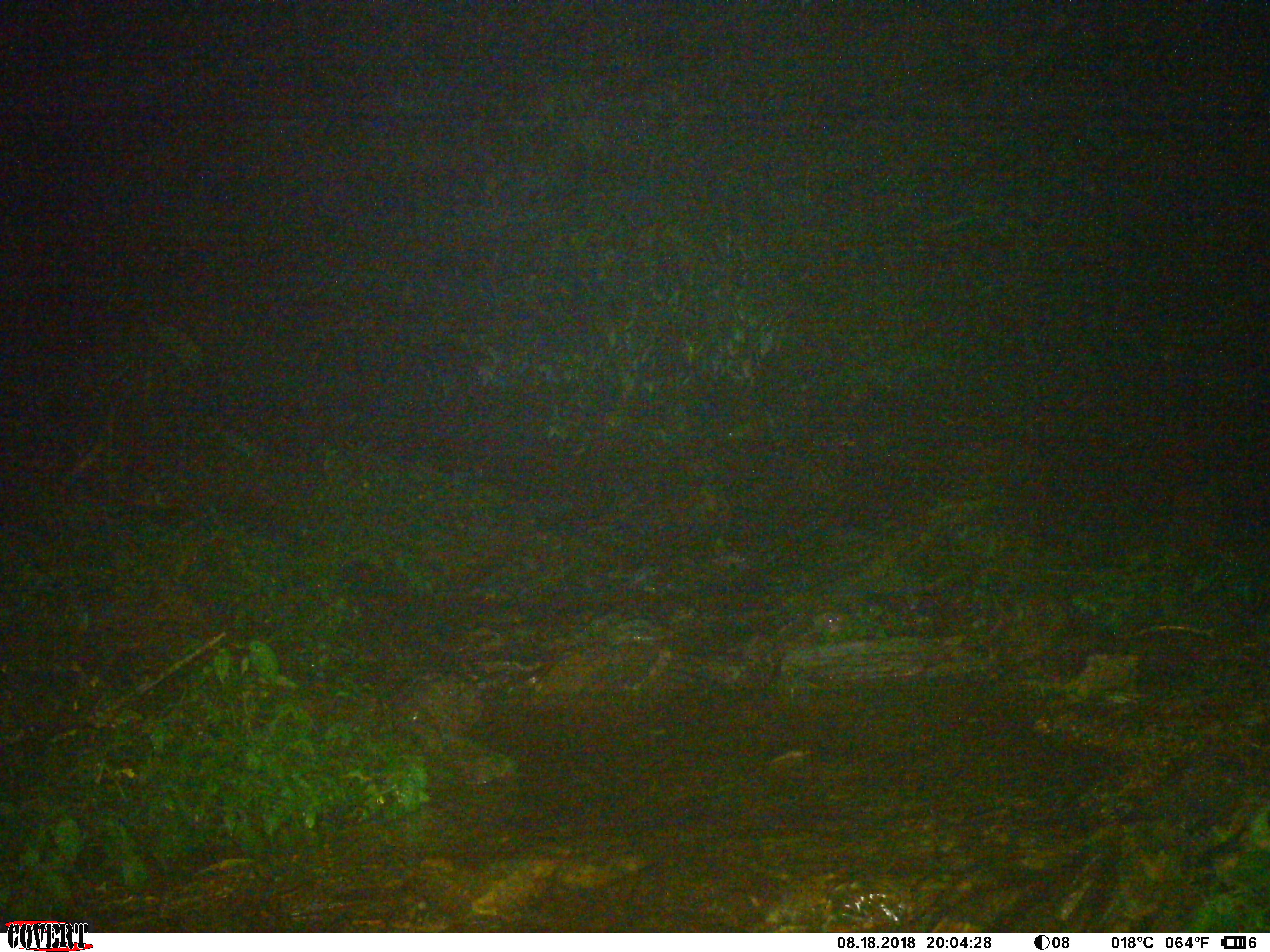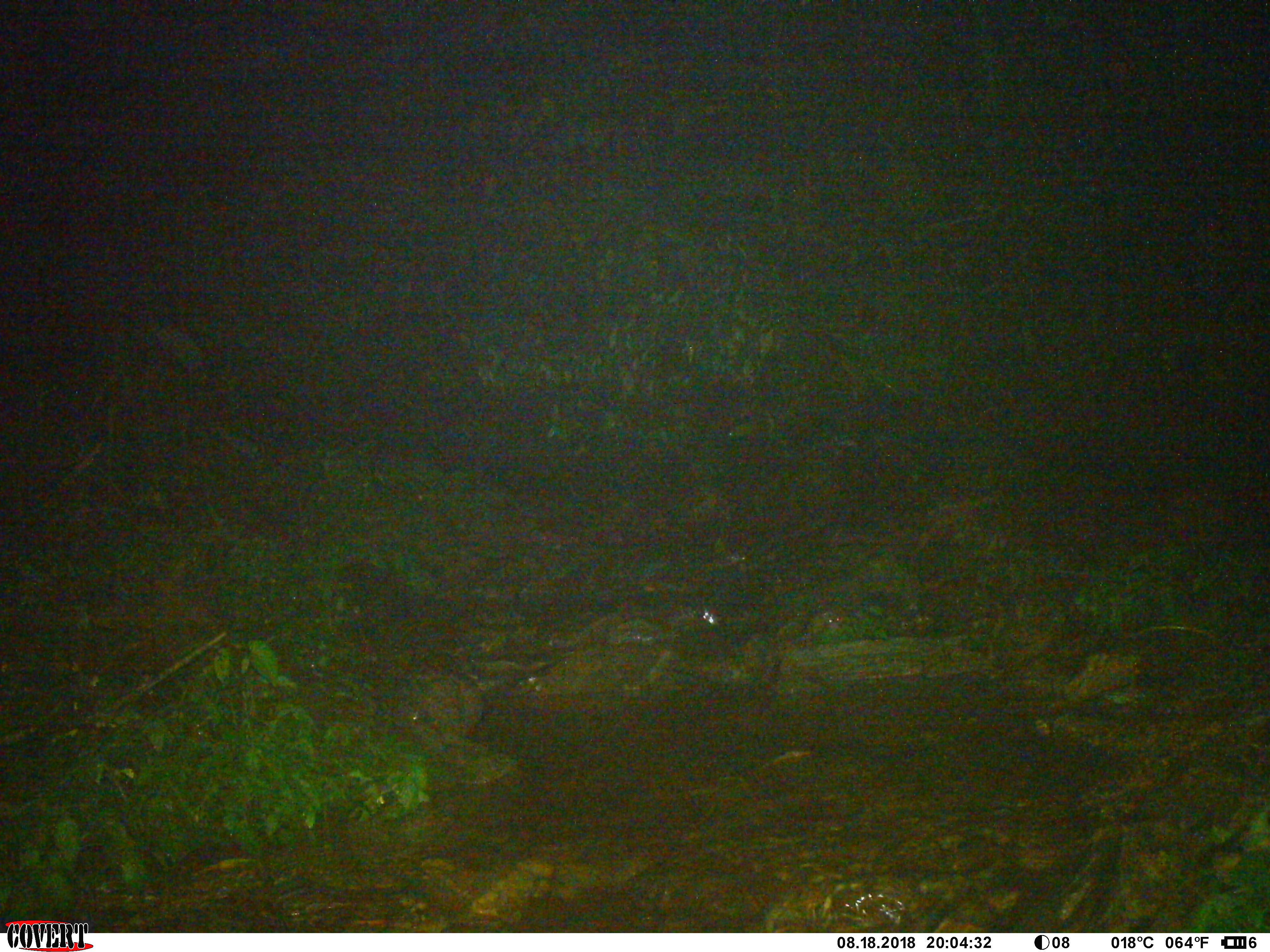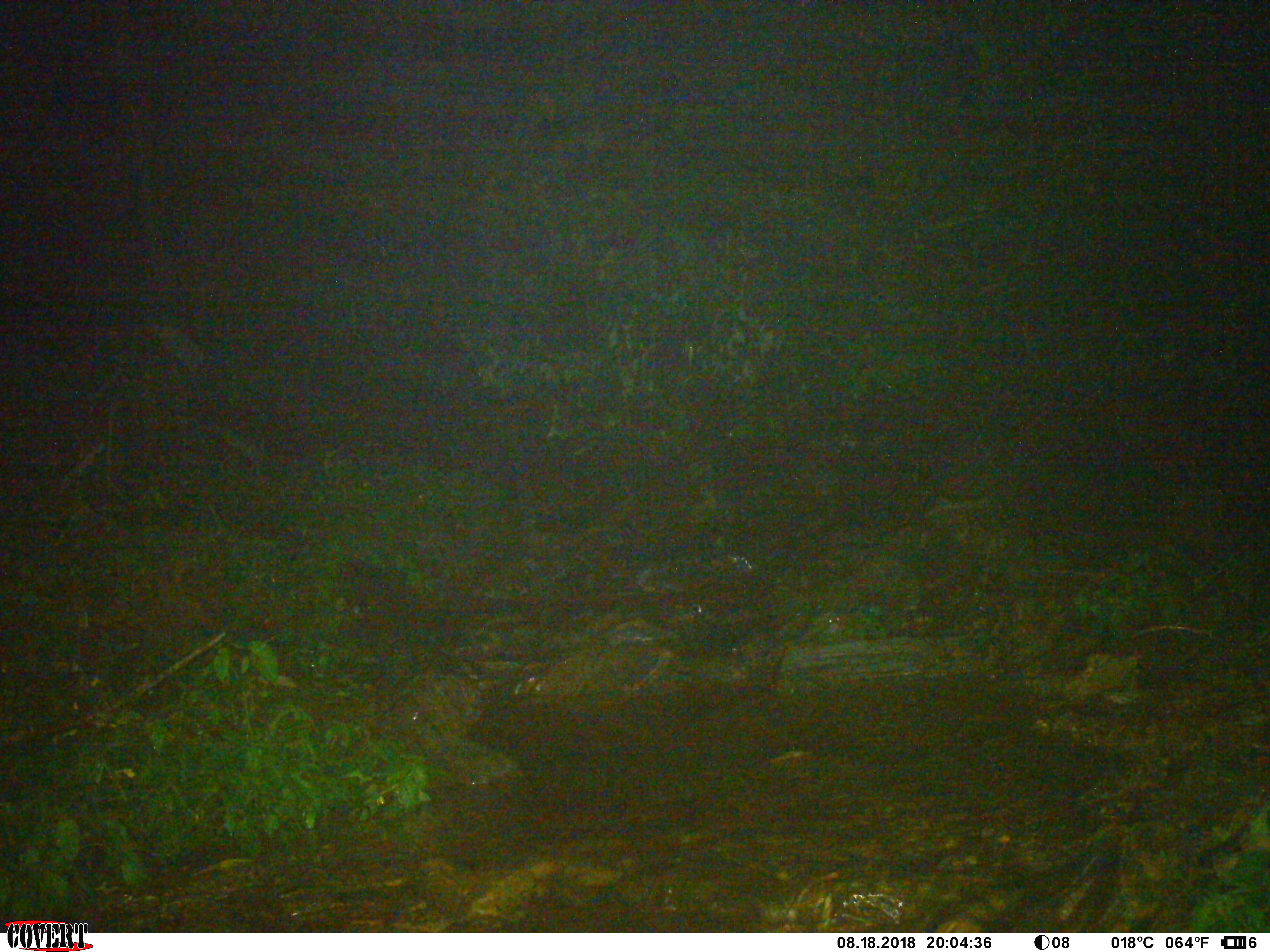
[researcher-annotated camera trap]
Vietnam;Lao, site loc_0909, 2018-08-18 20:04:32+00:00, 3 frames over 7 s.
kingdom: Animalia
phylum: Chordata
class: Mammalia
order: Artiodactyla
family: Bovidae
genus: Capricornis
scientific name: Capricornis sumatraensis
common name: chinese serow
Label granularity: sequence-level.